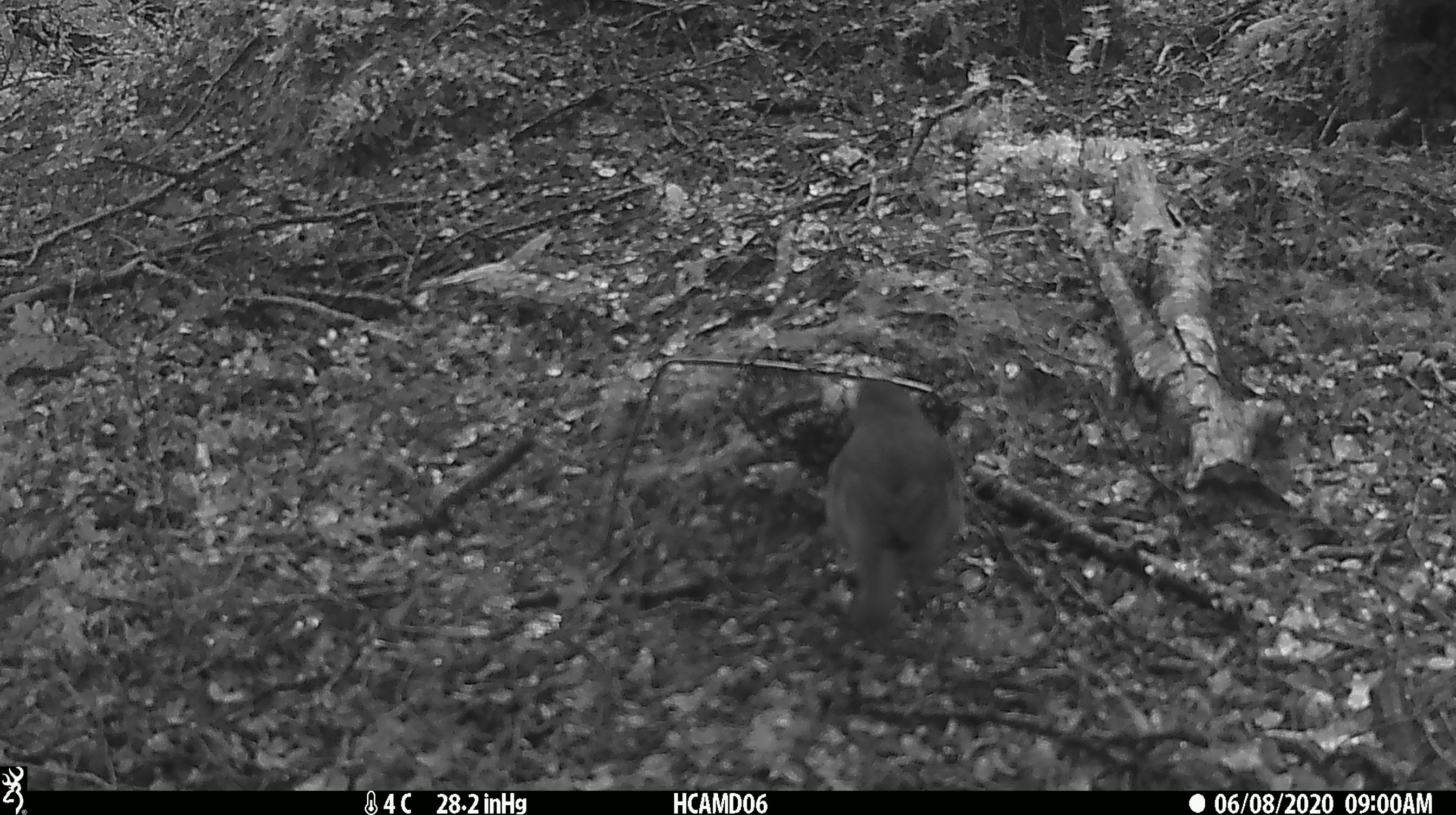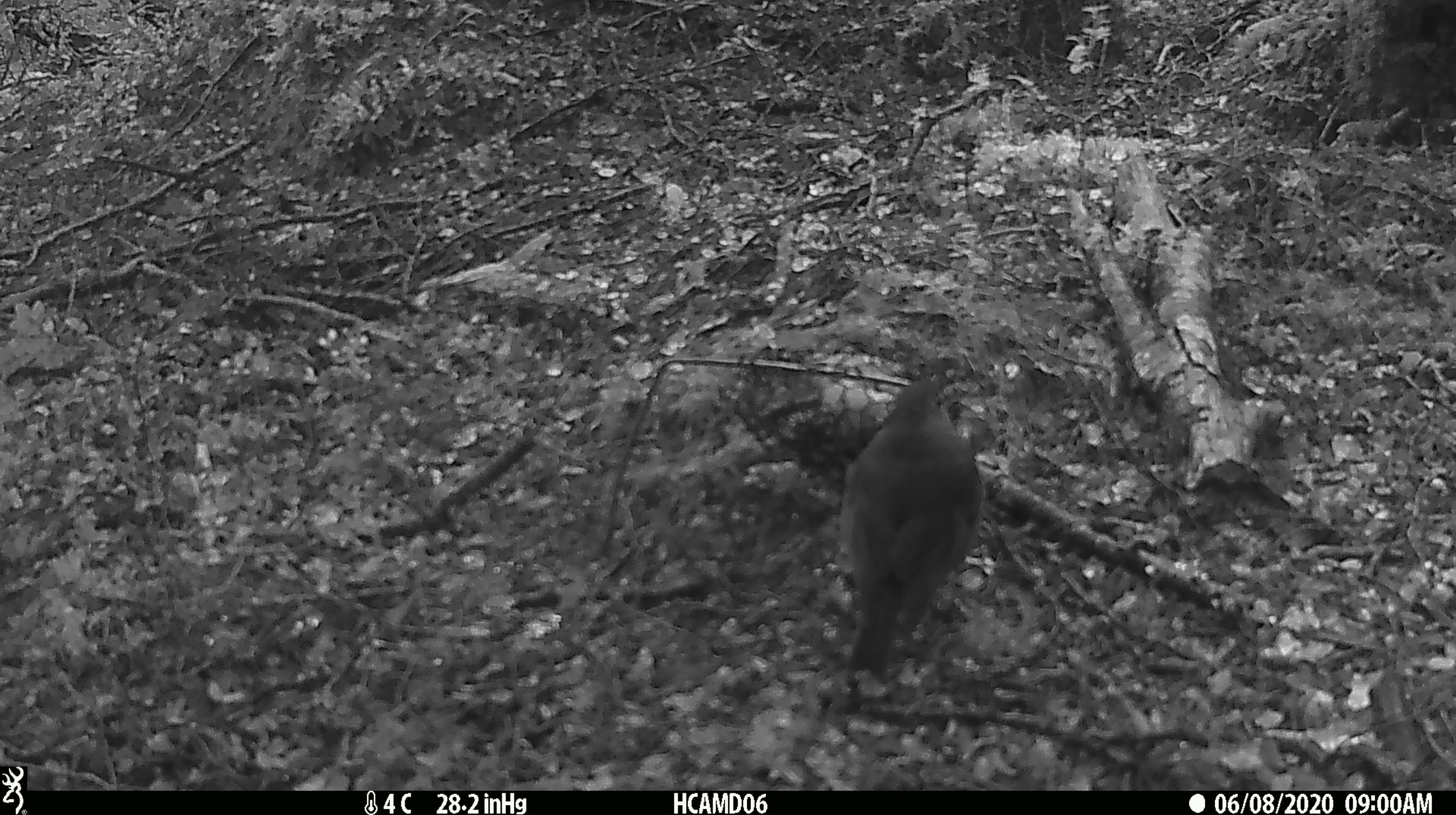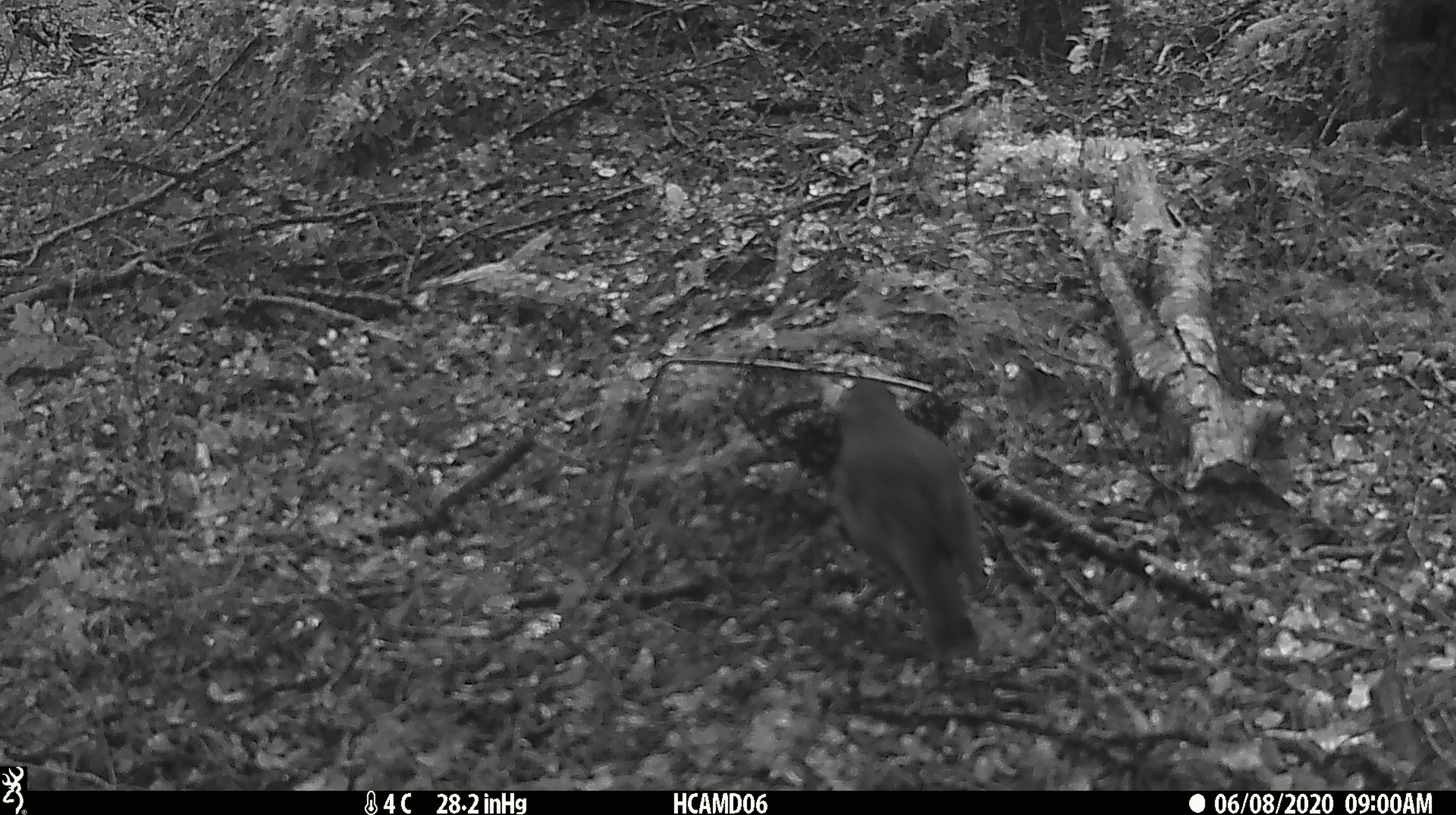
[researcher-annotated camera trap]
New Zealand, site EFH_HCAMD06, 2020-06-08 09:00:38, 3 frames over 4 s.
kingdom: Animalia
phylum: Chordata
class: Aves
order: Passeriformes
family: Petroicidae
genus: Petroica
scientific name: Petroica australis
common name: new zealand robin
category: robin